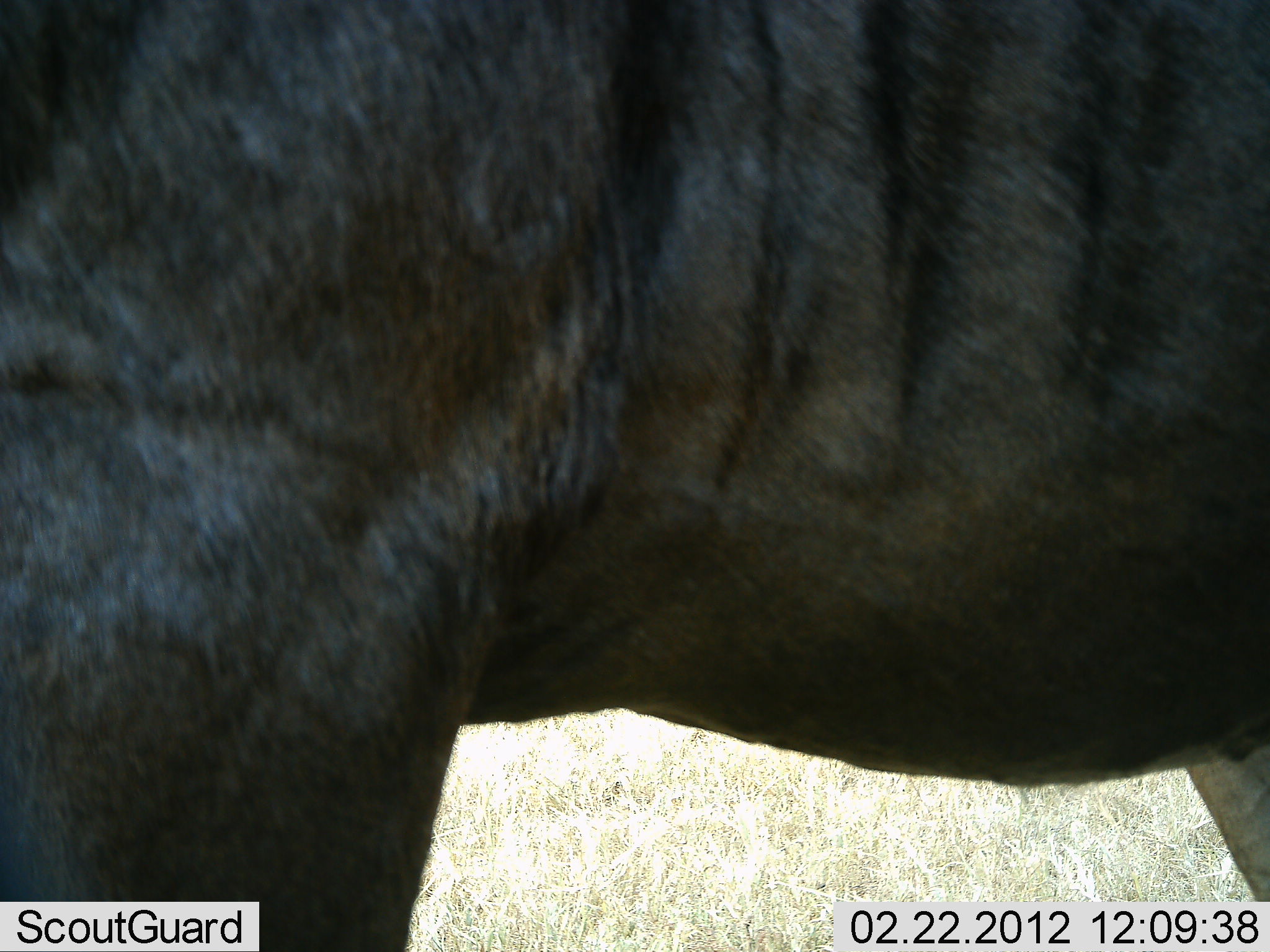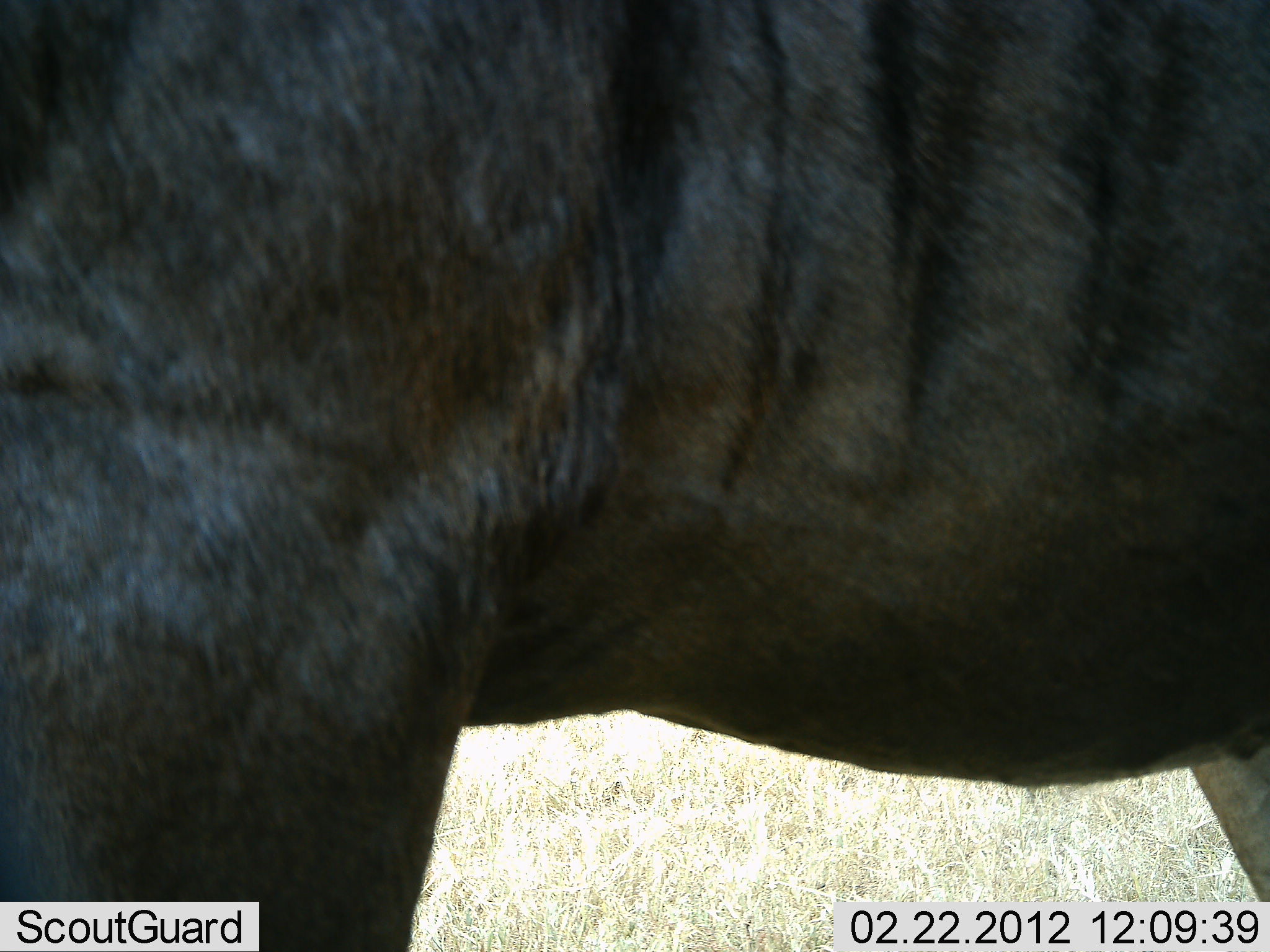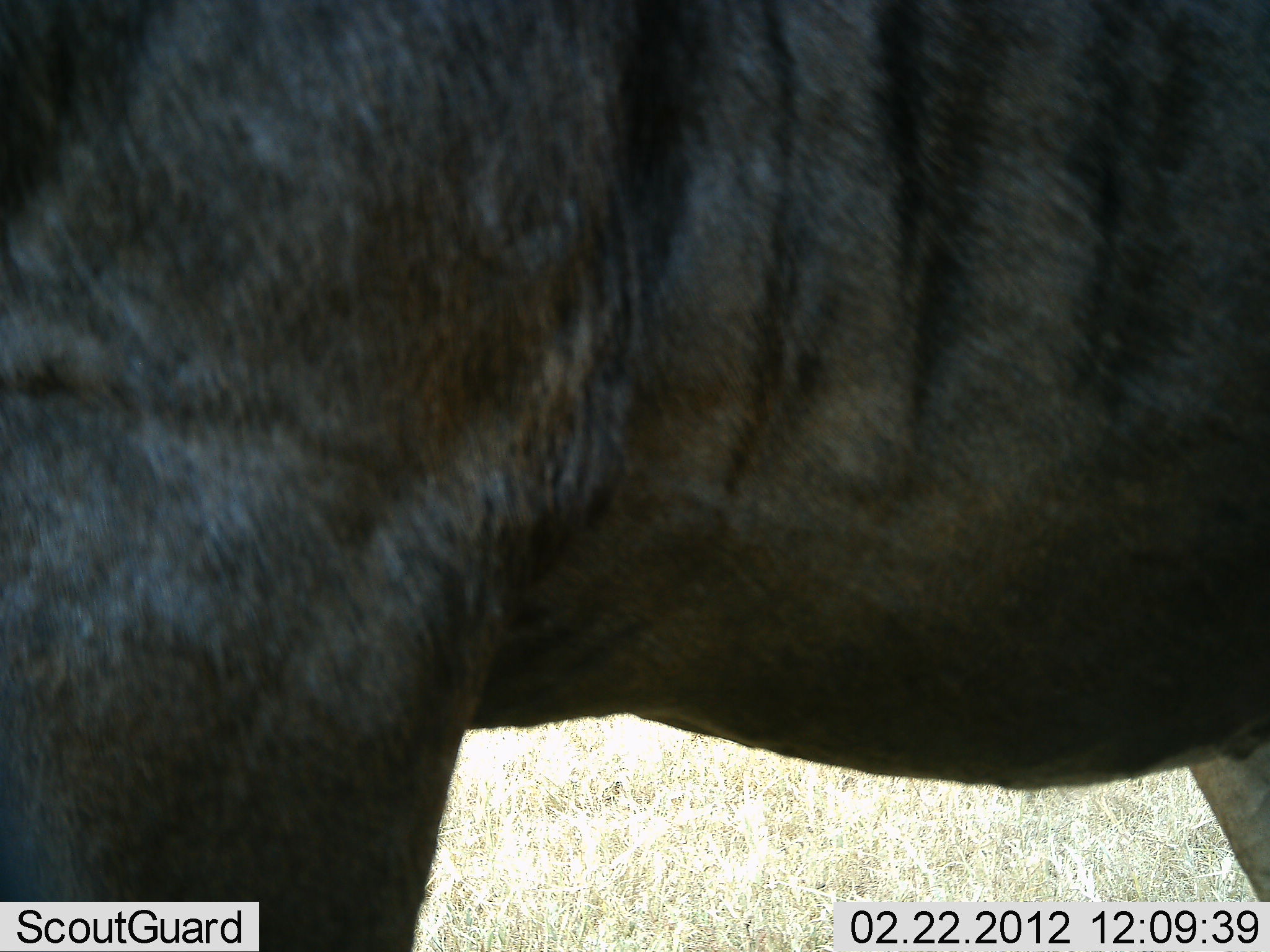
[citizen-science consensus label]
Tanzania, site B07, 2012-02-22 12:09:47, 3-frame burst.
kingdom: Animalia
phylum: Chordata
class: Mammalia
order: Artiodactyla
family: Bovidae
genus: Connochaetes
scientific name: Connochaetes taurinus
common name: blue wildebeest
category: wildebeest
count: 1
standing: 100%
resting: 0%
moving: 0%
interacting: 0%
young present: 0%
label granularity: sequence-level